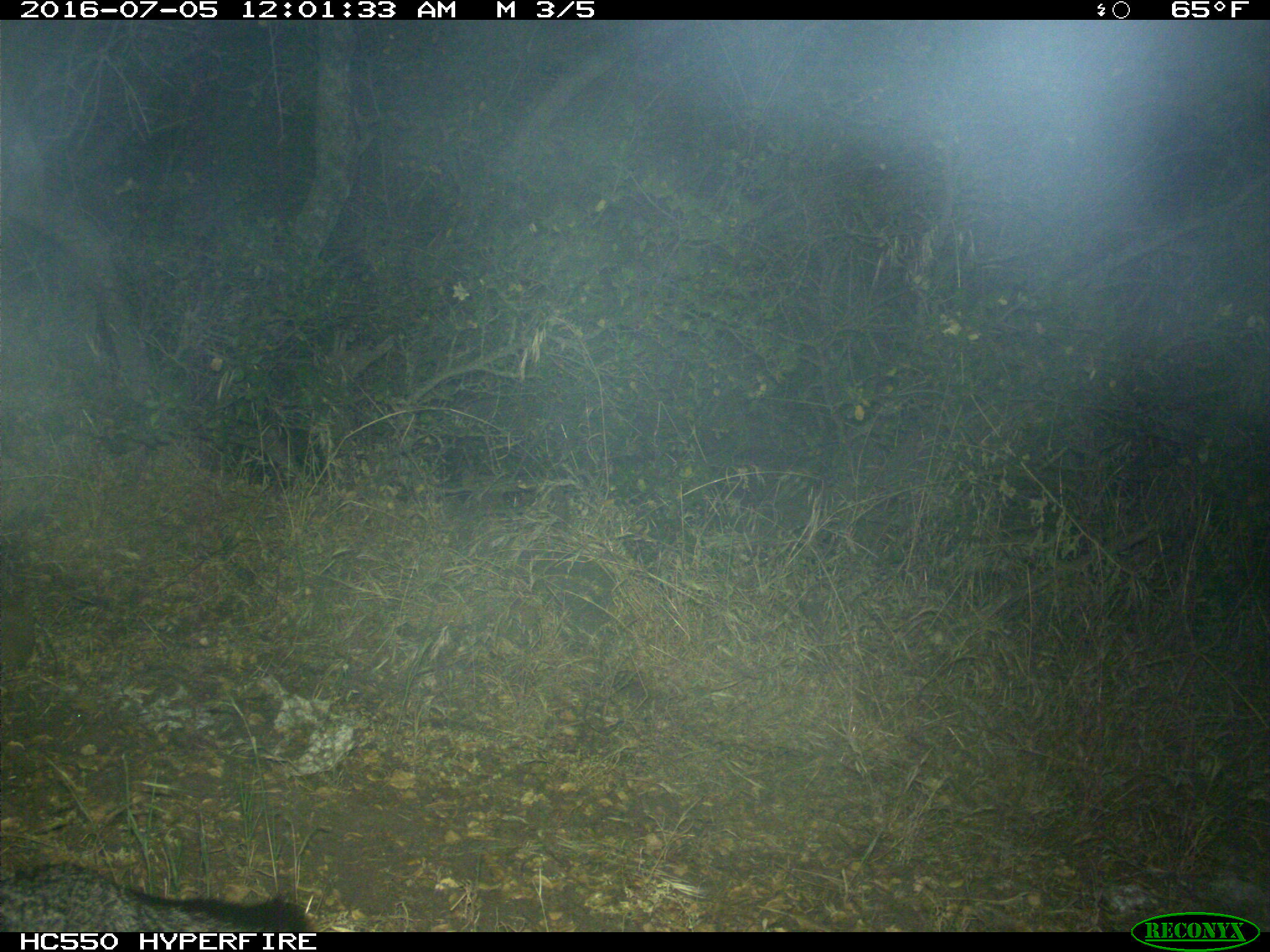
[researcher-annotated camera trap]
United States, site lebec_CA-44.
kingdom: Animalia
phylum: Chordata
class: Mammalia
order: Carnivora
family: Canidae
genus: Urocyon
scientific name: Urocyon cinereoargenteus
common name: gray fox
Urocyon cinereoargenteus (gray fox).